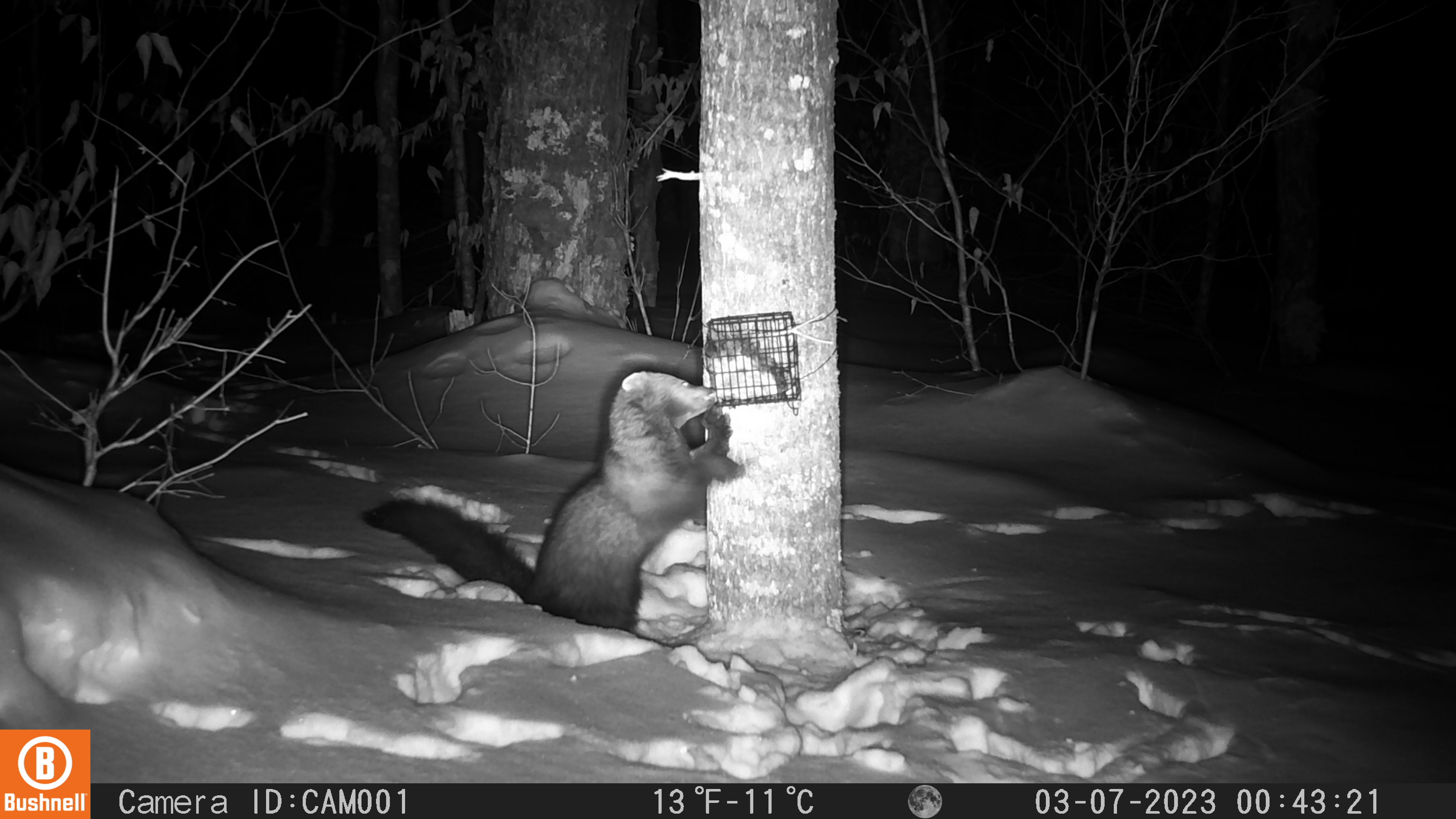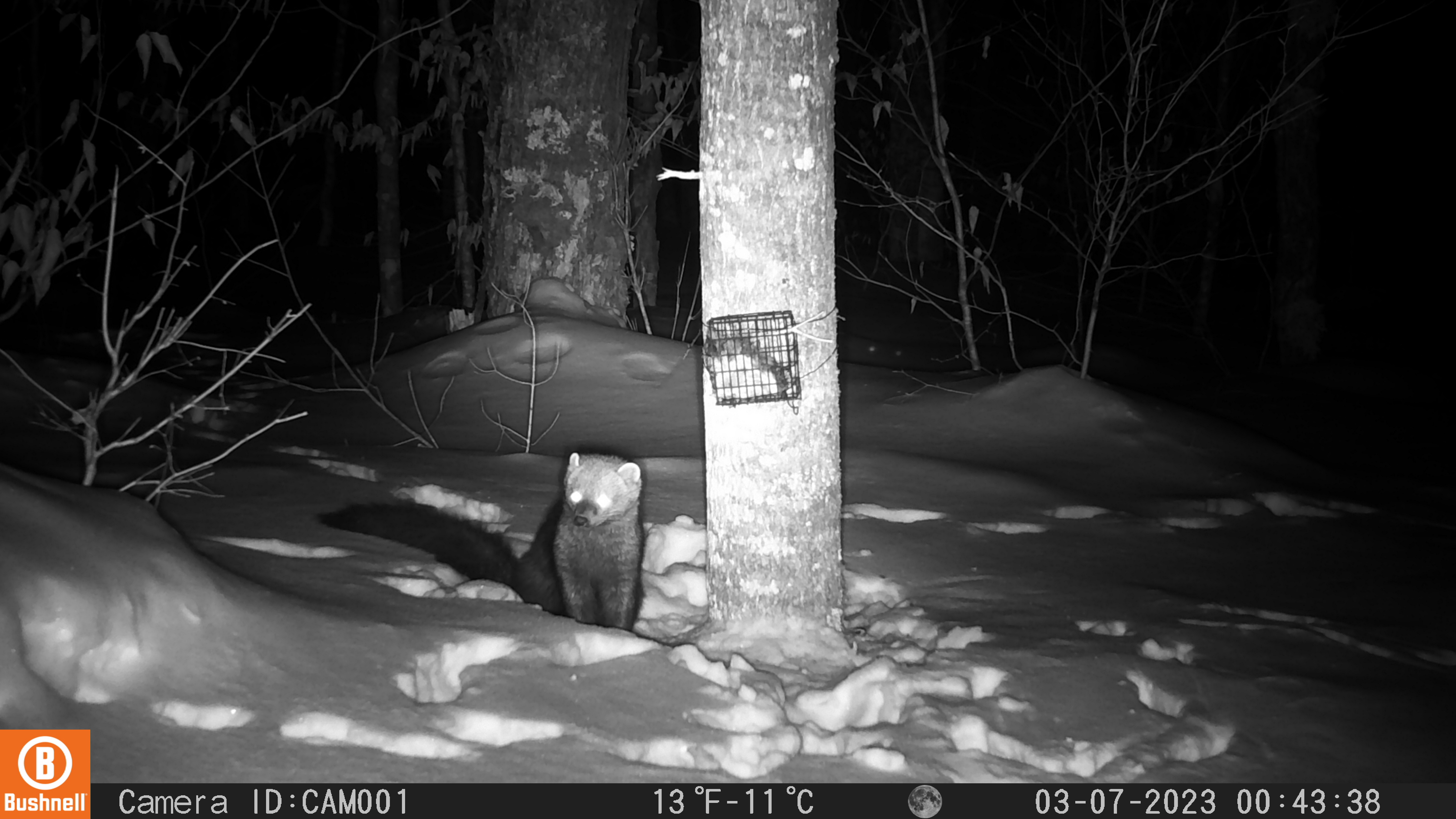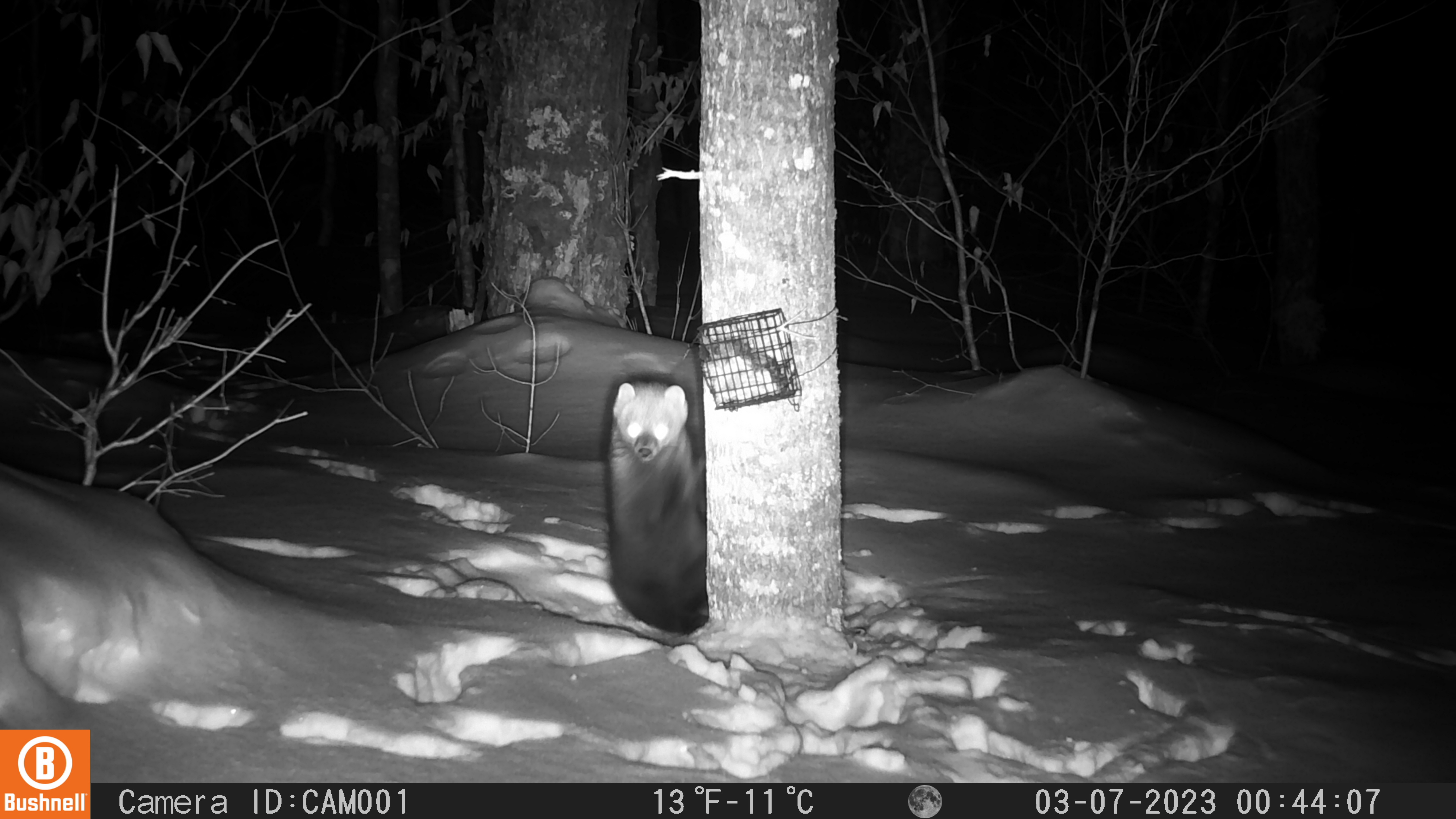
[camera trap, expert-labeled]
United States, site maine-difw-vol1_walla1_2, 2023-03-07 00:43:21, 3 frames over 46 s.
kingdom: Animalia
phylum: Chordata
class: Mammalia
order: Carnivora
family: Mustelidae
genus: Pekania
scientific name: Pekania pennanti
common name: fisher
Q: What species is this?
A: Fisher (Pekania pennanti).